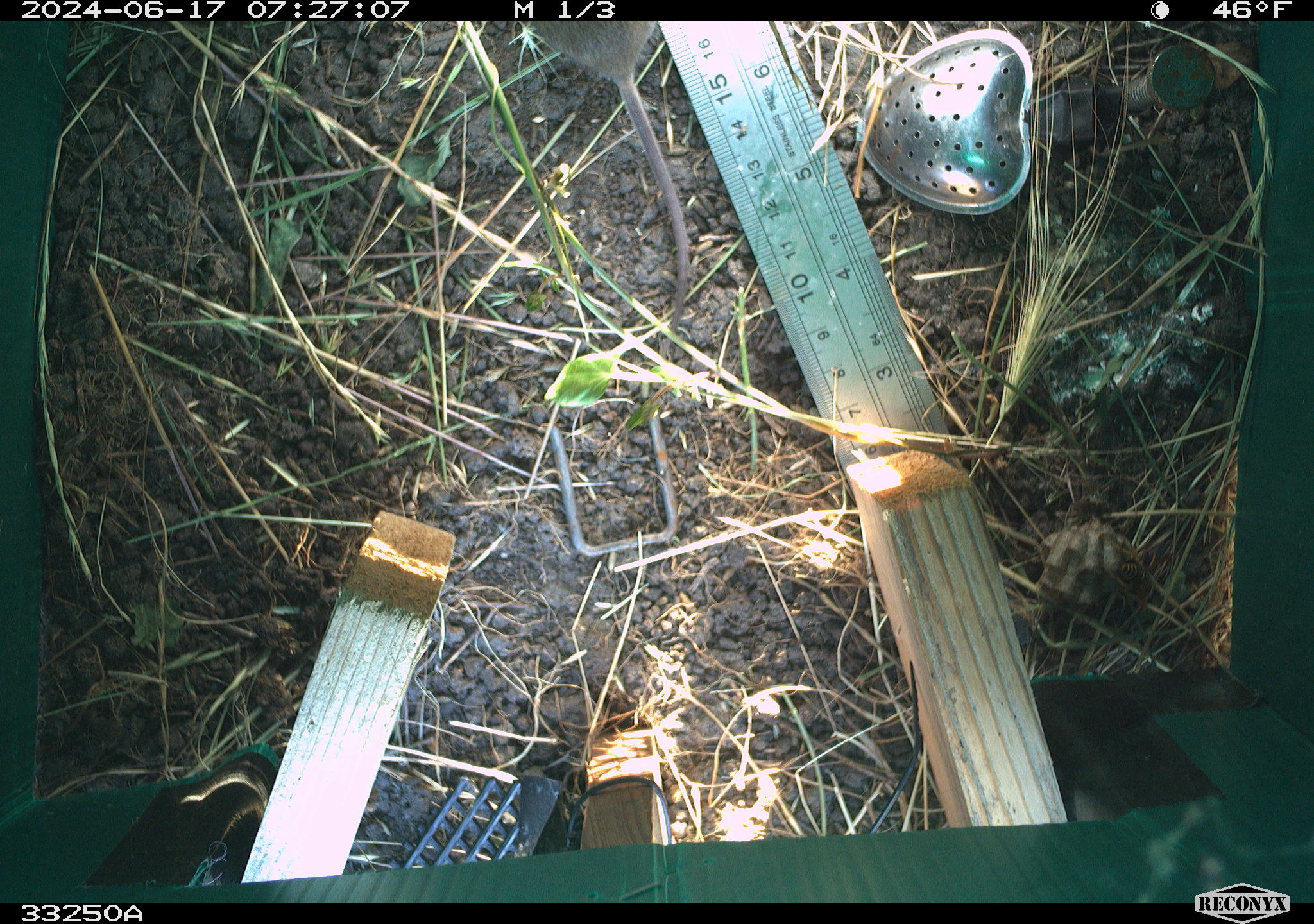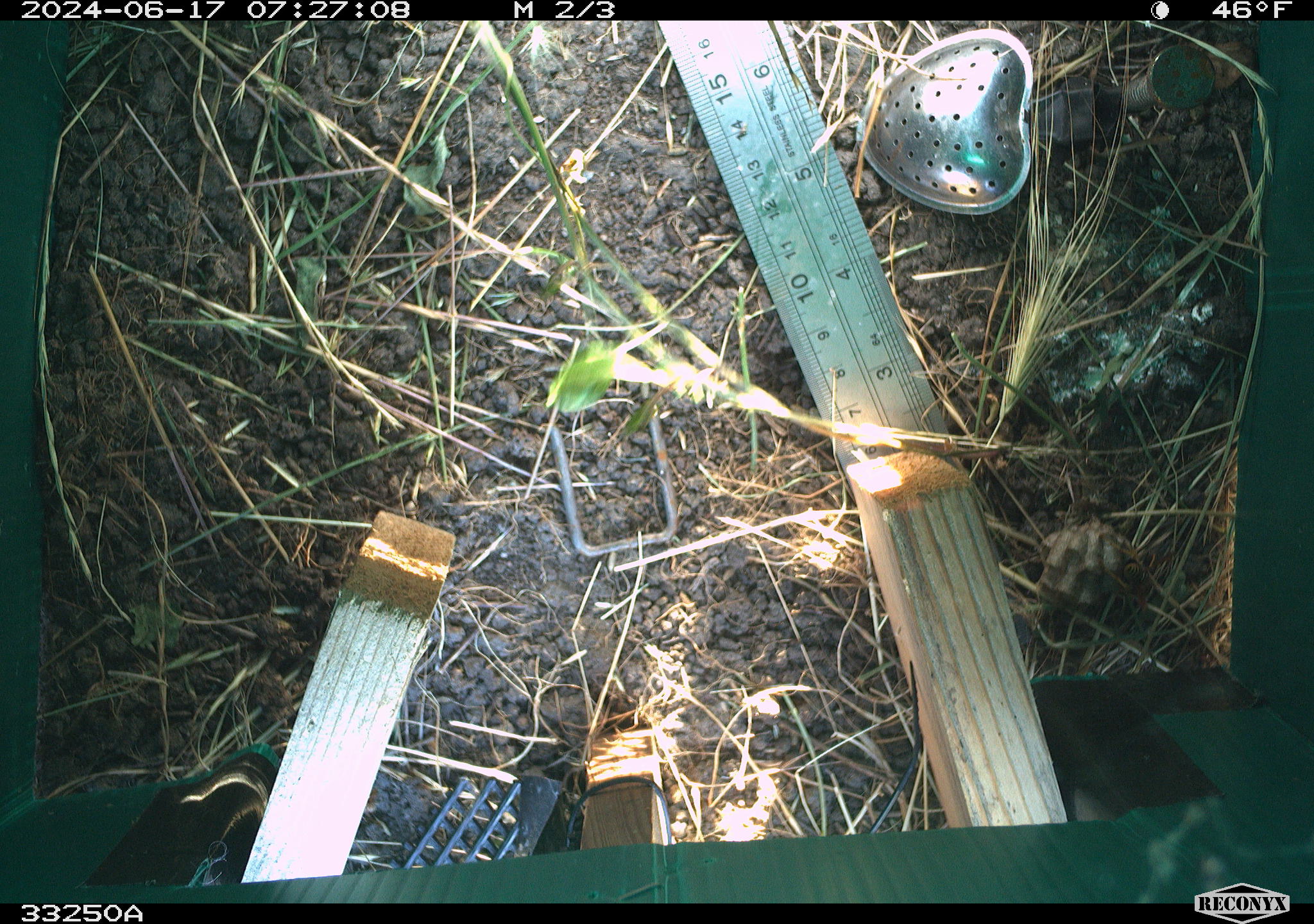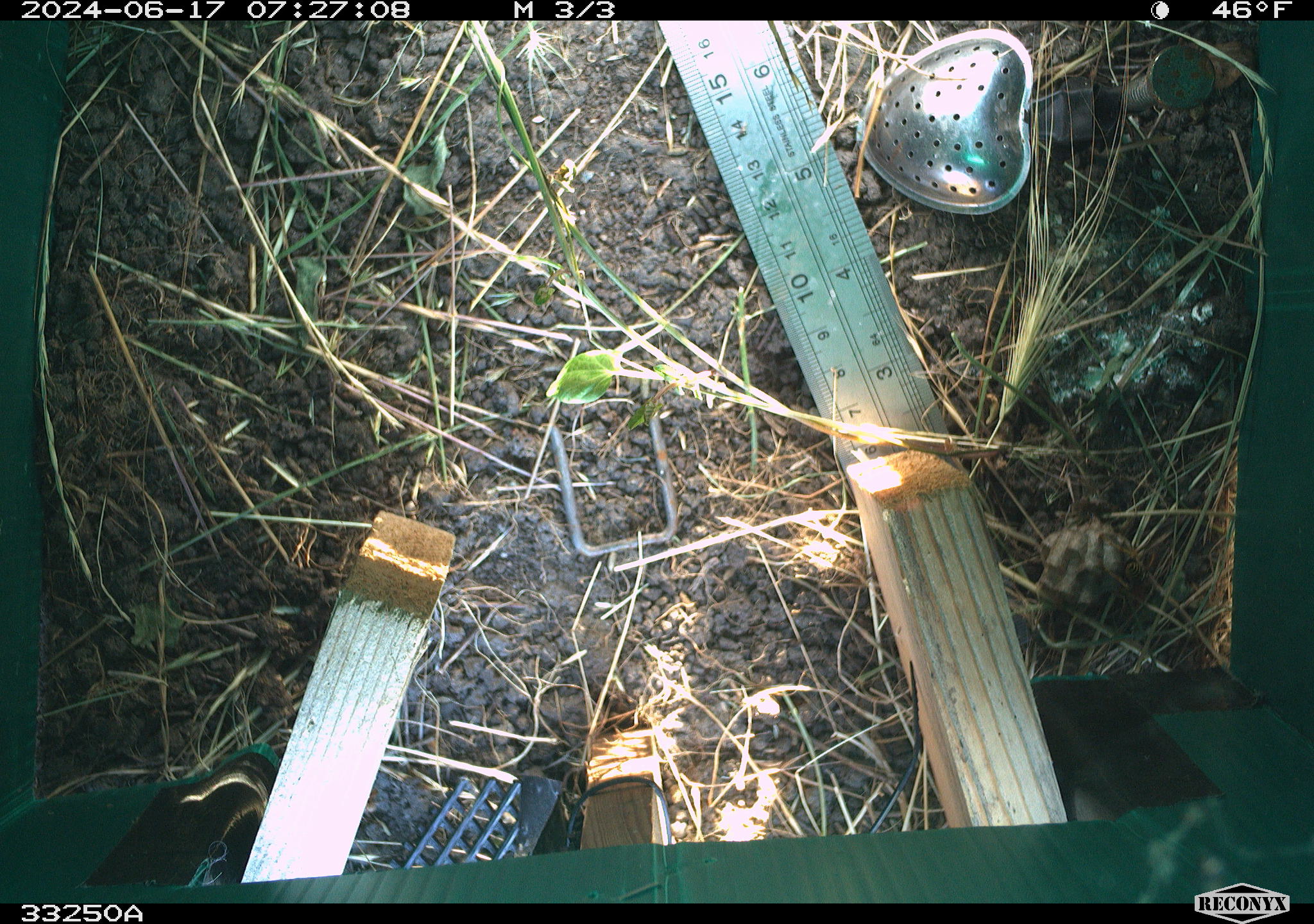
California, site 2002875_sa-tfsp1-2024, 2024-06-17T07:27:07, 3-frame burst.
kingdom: Animalia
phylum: Chordata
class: Mammalia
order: Rodentia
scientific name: Rodentia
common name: mouse species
Mouse species (Rodentia).